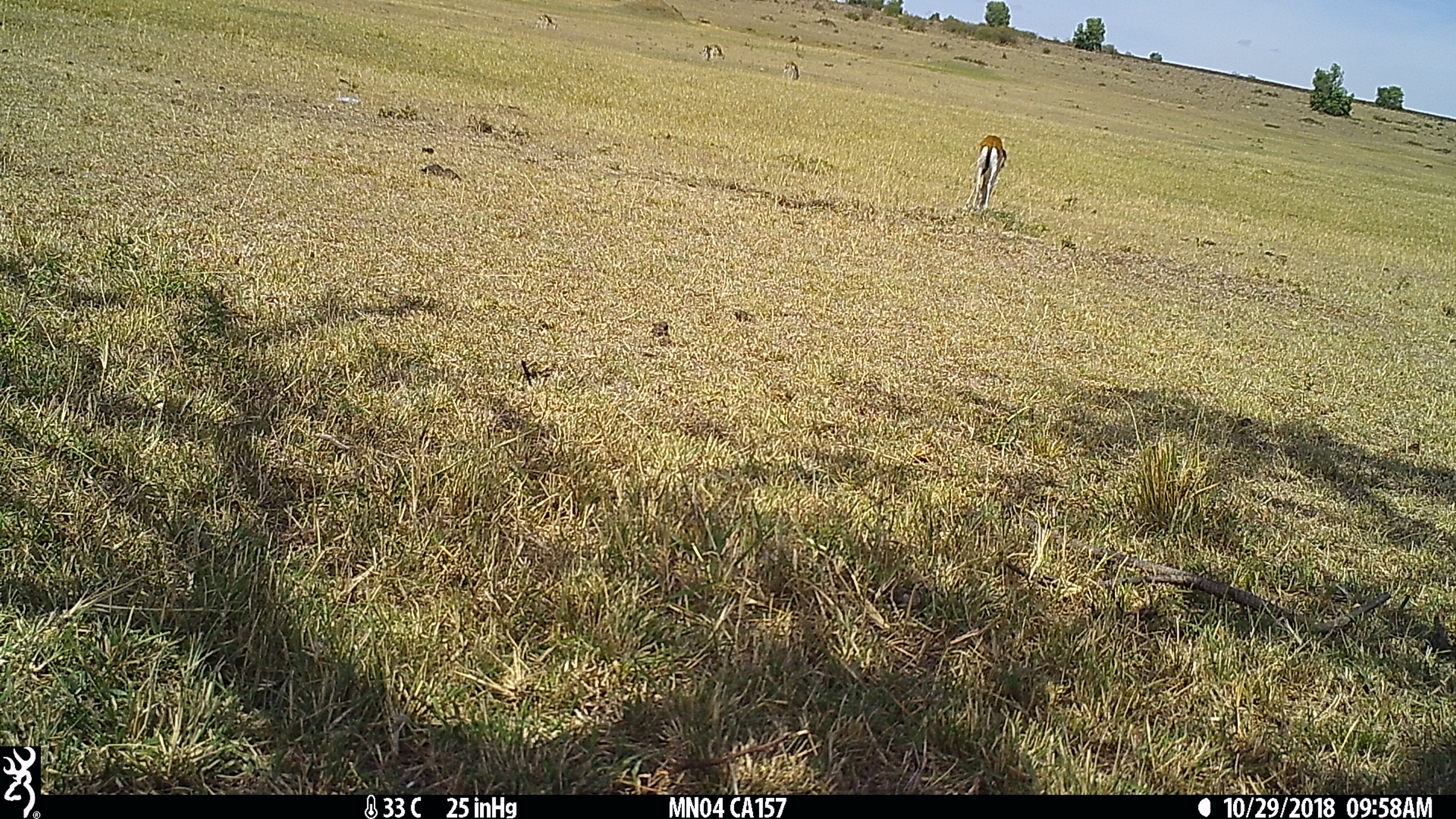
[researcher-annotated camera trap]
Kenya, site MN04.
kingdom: Animalia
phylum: Chordata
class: Mammalia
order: Artiodactyla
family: Bovidae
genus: Eudorcas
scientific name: Eudorcas thomsonii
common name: thomon's gazelle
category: gazelle thomsons